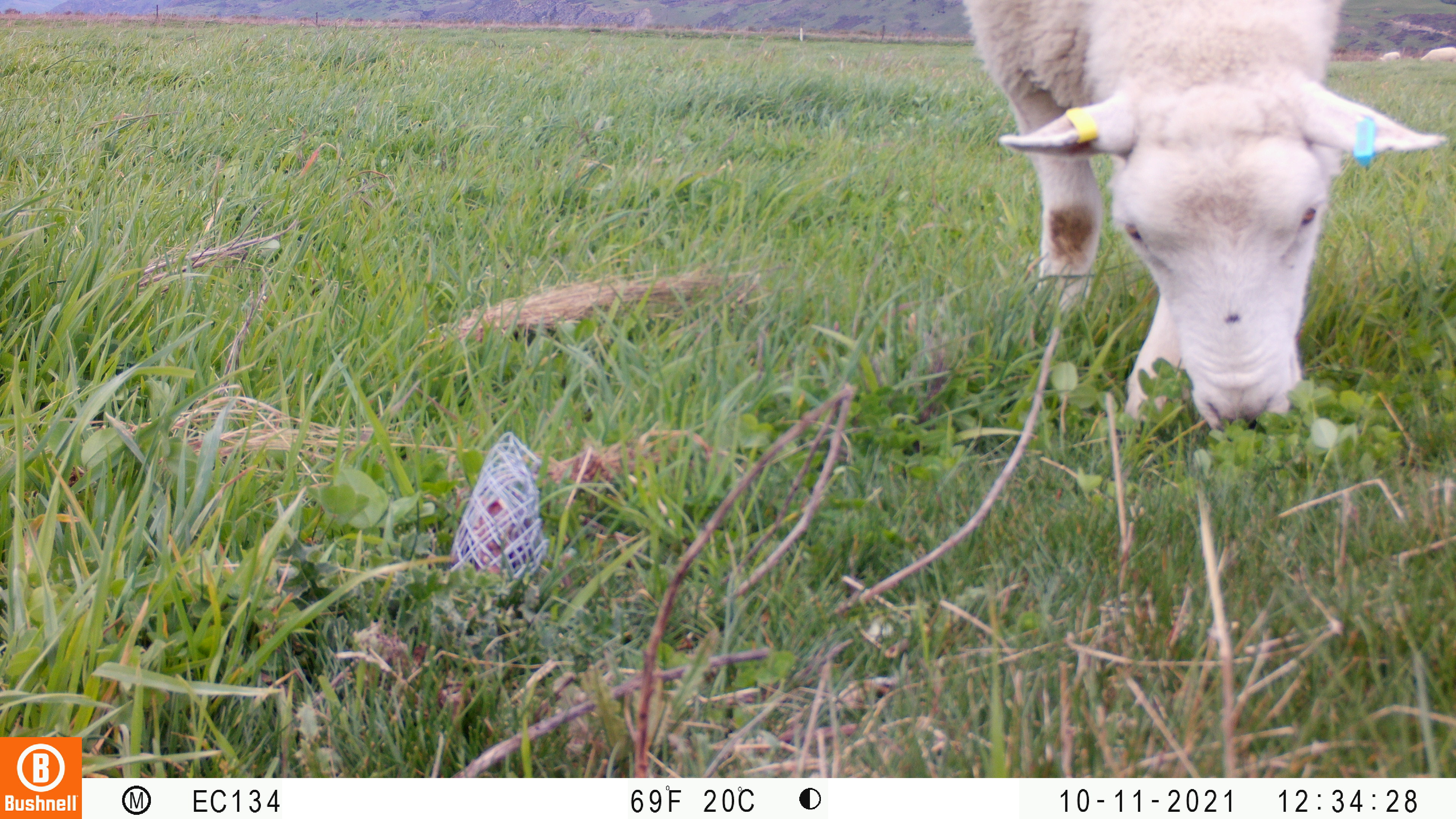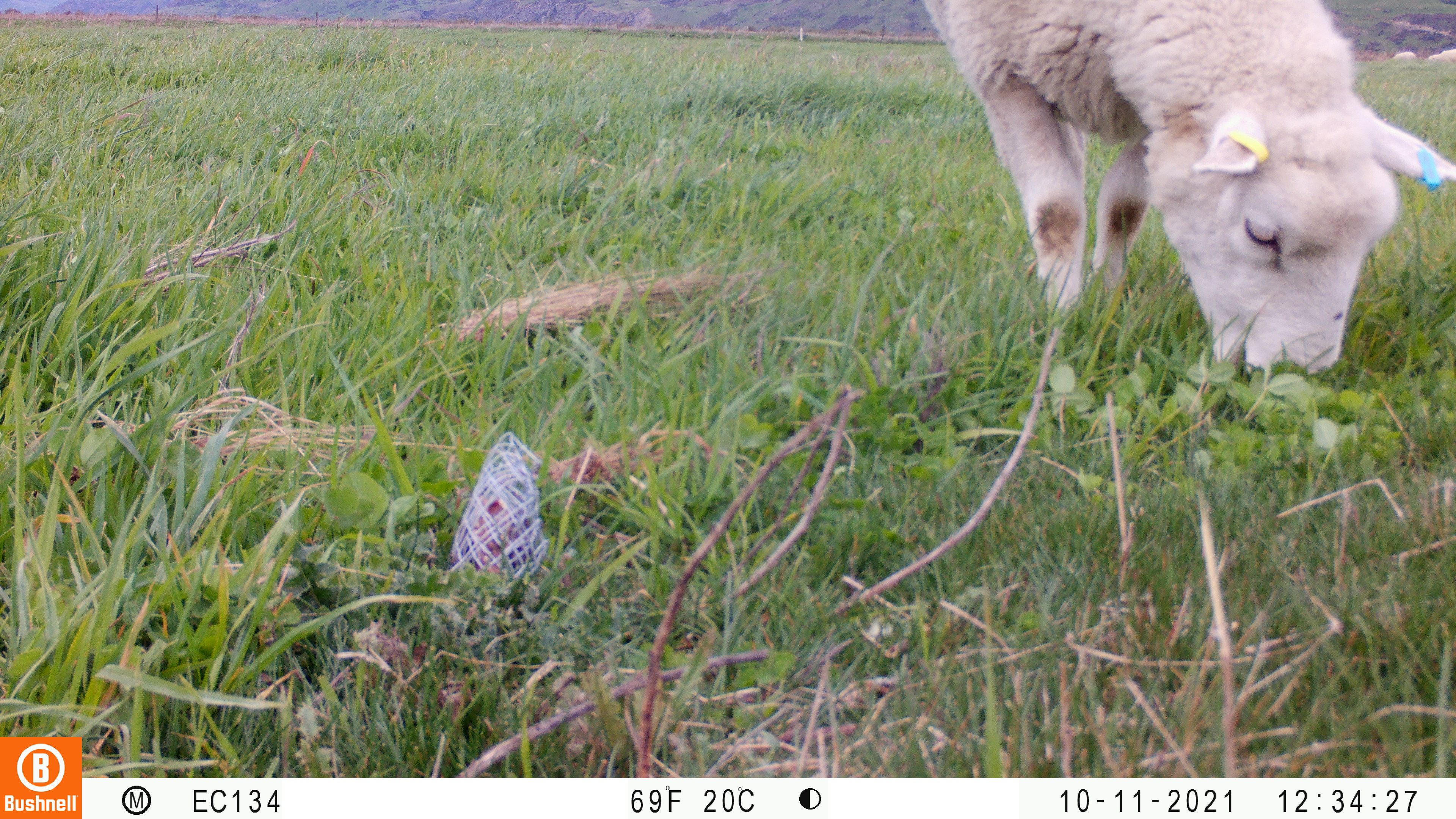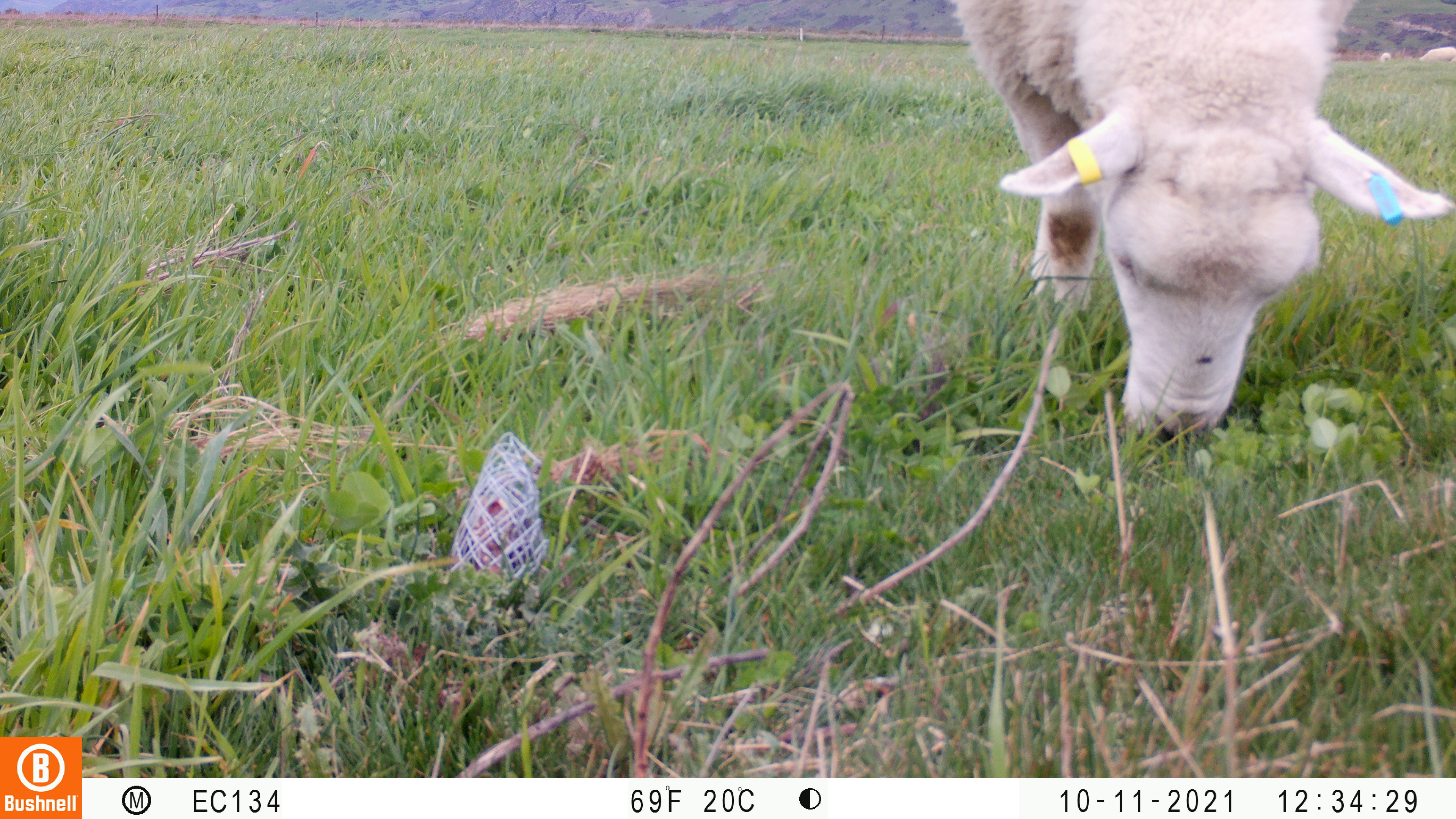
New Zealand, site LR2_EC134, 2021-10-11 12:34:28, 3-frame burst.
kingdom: Animalia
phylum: Chordata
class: Mammalia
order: Artiodactyla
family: Bovidae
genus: Bos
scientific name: Bos taurus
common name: domestic cow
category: cow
Cow (domestic cow) (Bos taurus).